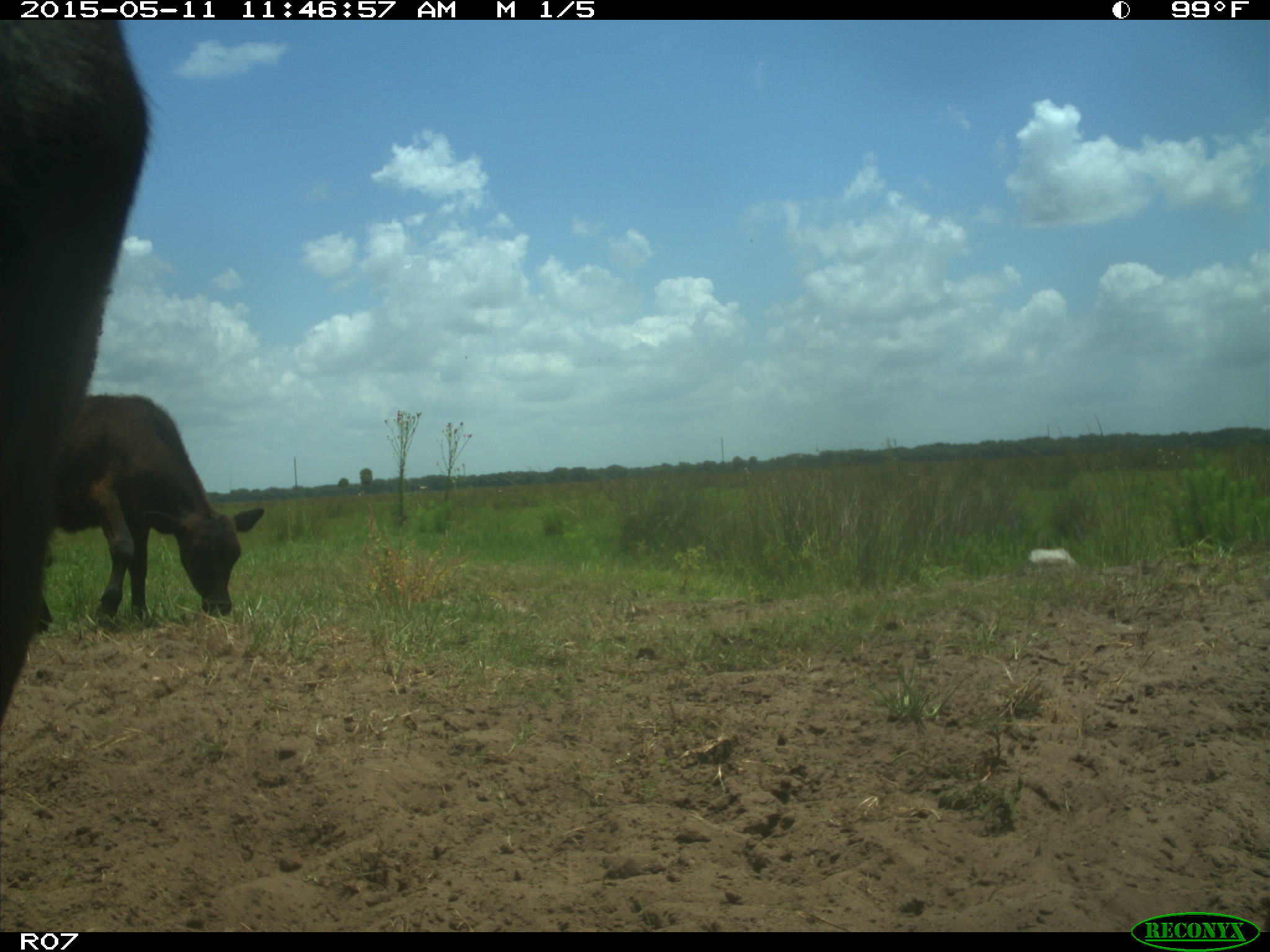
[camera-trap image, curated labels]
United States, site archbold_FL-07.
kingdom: Animalia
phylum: Chordata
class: Mammalia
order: Artiodactyla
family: Bovidae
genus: Bos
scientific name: Bos taurus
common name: domestic cow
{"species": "Bos taurus (domestic cow)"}